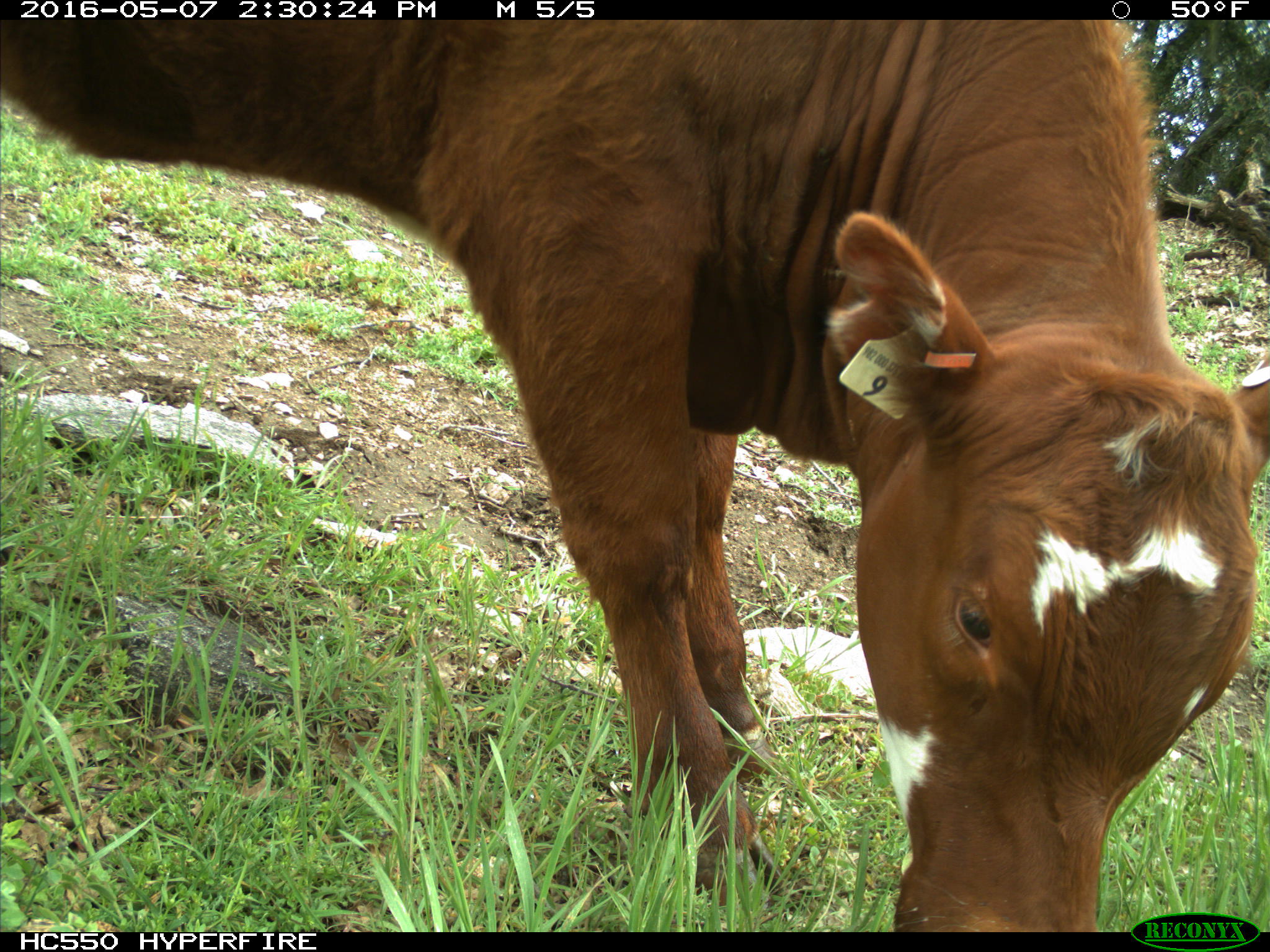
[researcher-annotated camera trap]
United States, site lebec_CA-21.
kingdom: Animalia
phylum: Chordata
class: Mammalia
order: Artiodactyla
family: Bovidae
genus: Bos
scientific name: Bos taurus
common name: domestic cow